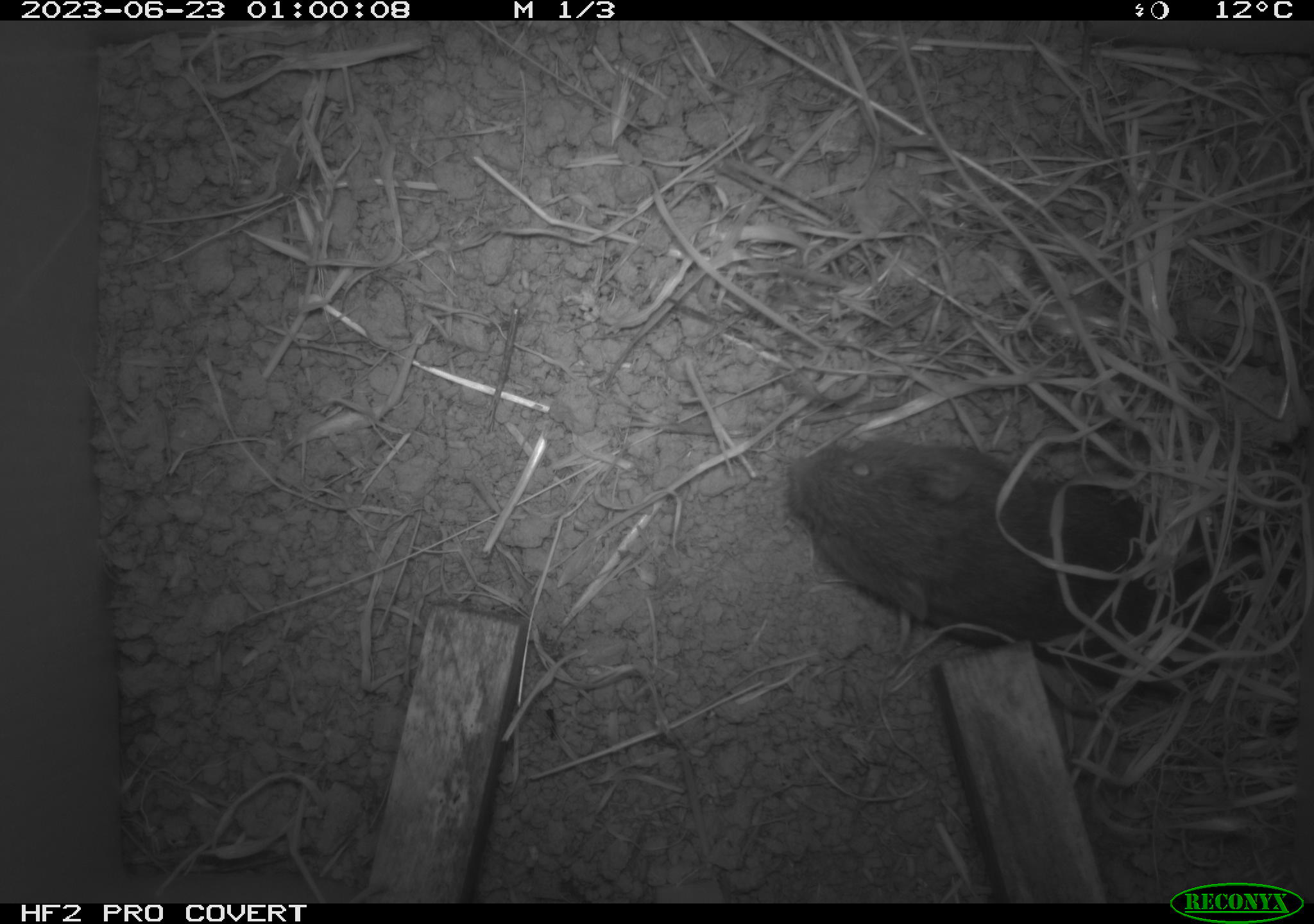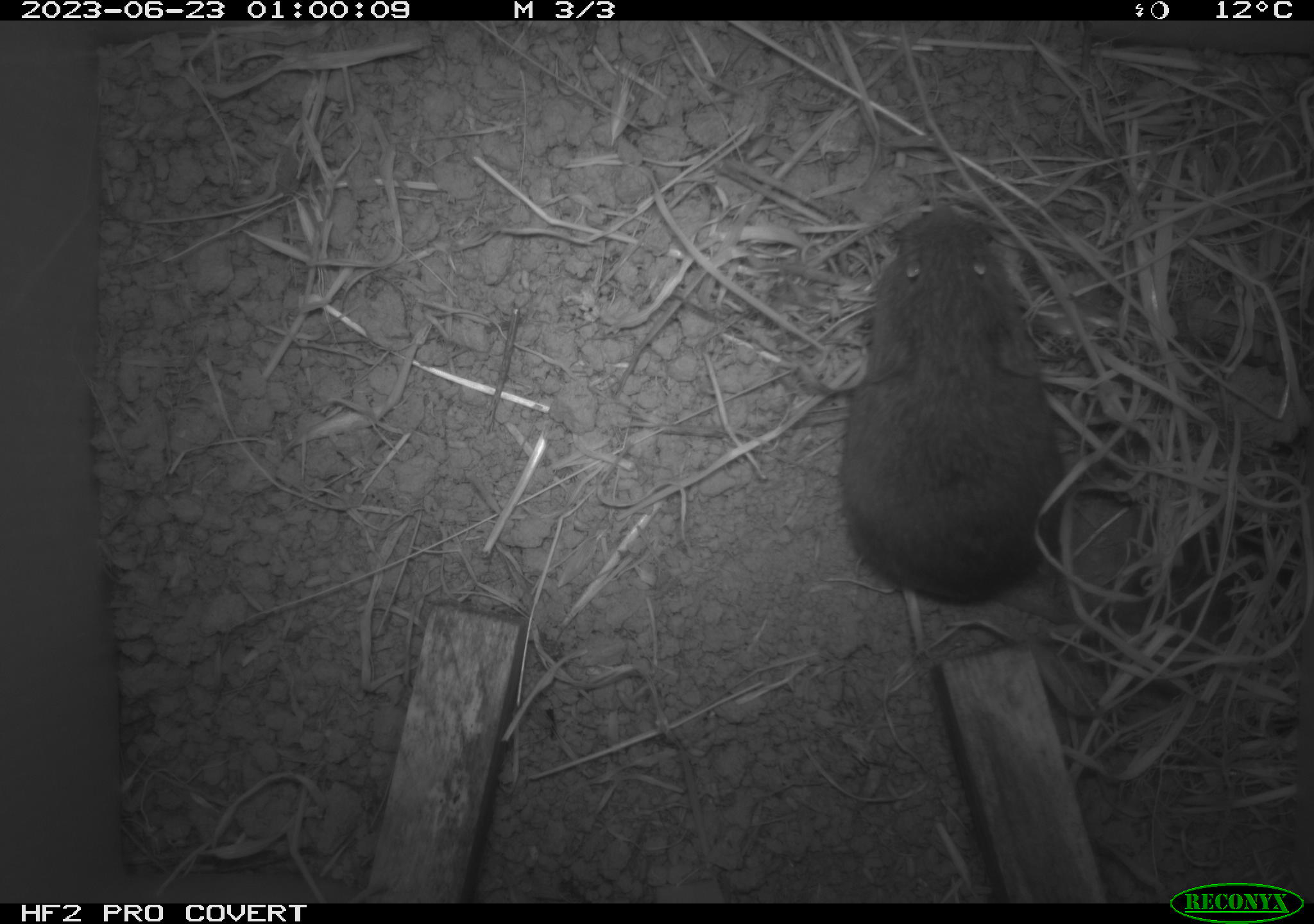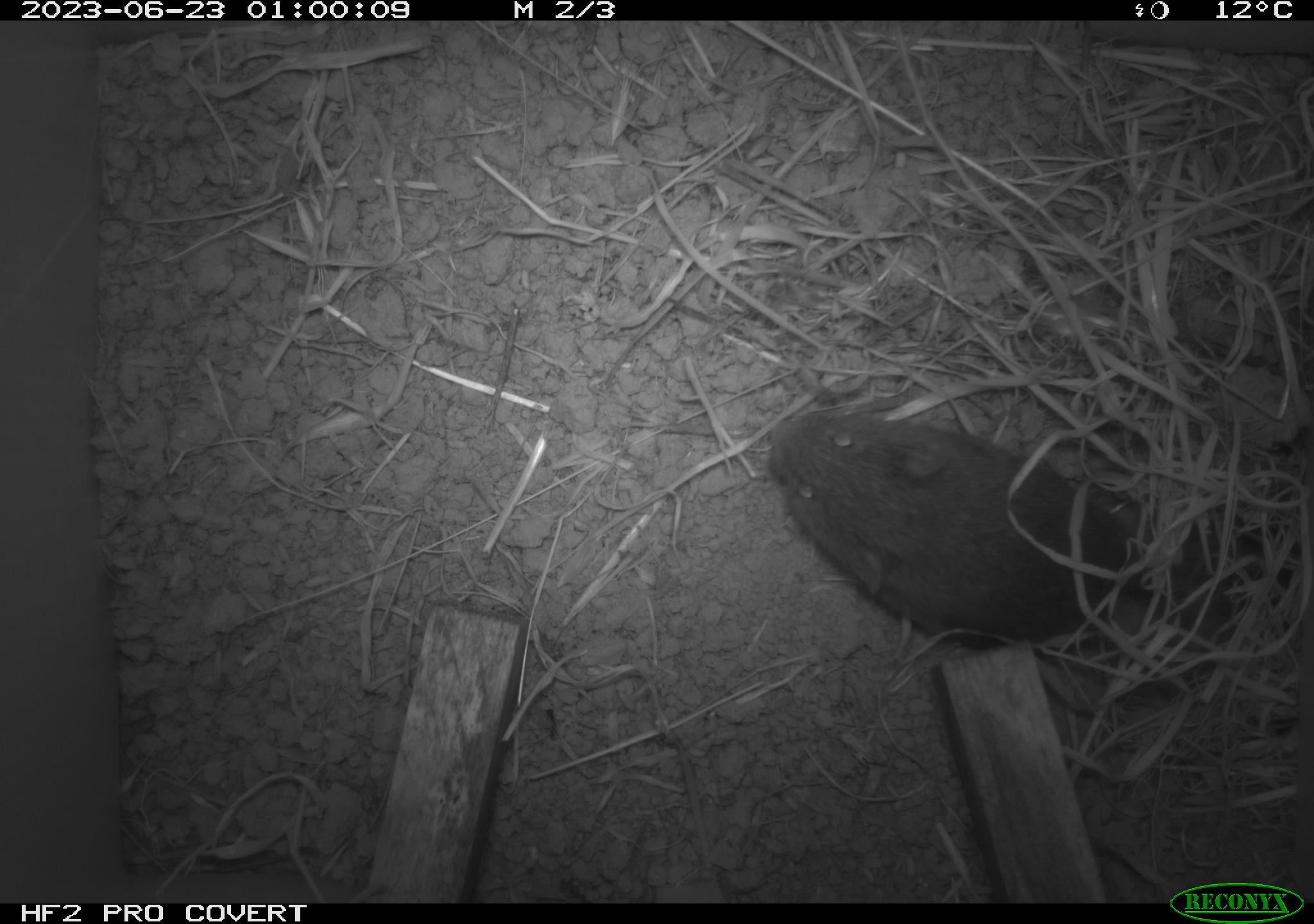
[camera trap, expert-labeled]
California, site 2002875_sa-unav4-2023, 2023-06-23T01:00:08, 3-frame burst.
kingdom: Animalia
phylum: Chordata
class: Mammalia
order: Rodentia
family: Cricetidae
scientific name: Arvicolinae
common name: voles, lemmings, and muskrats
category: arvicolinae subfamily